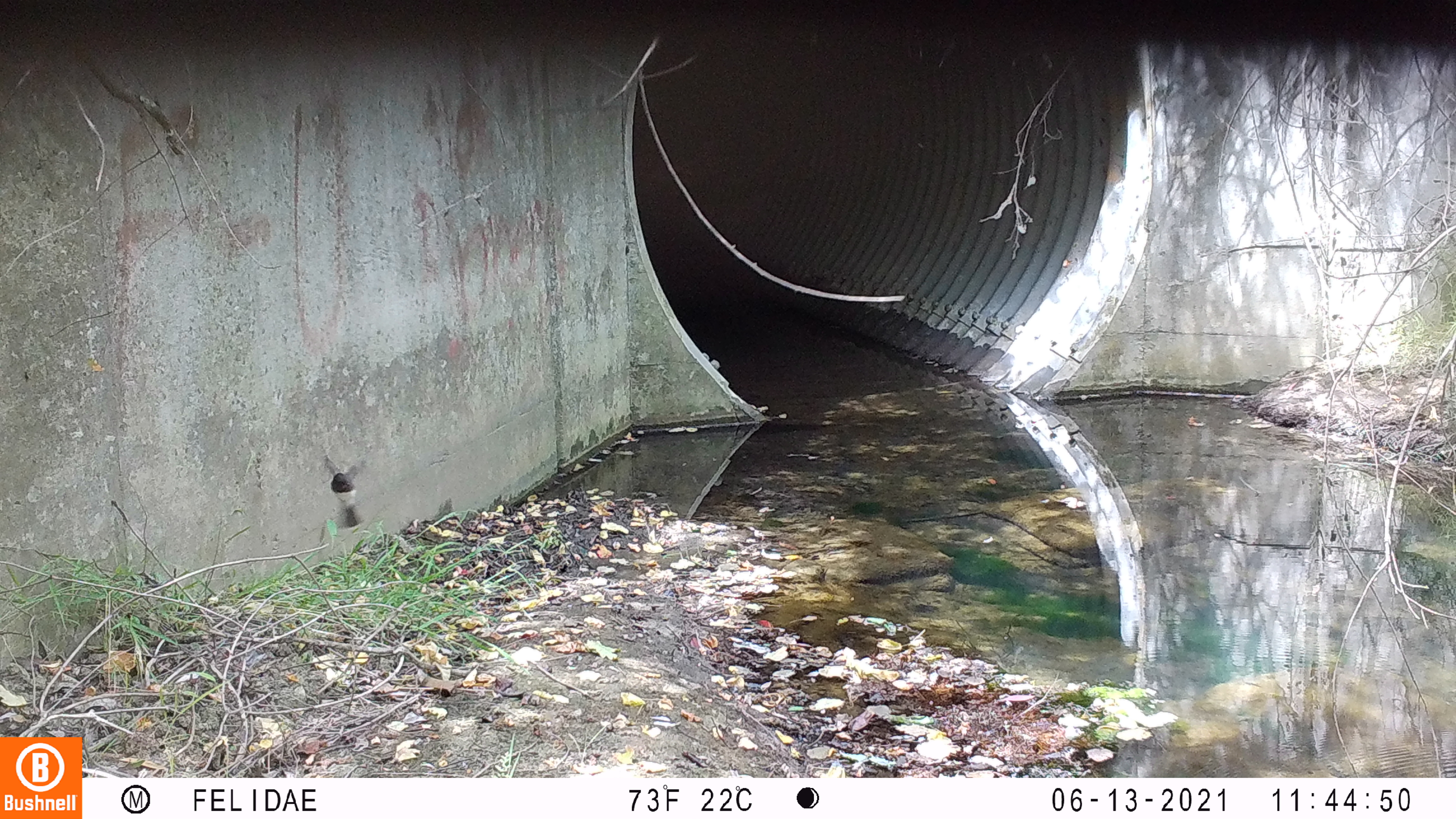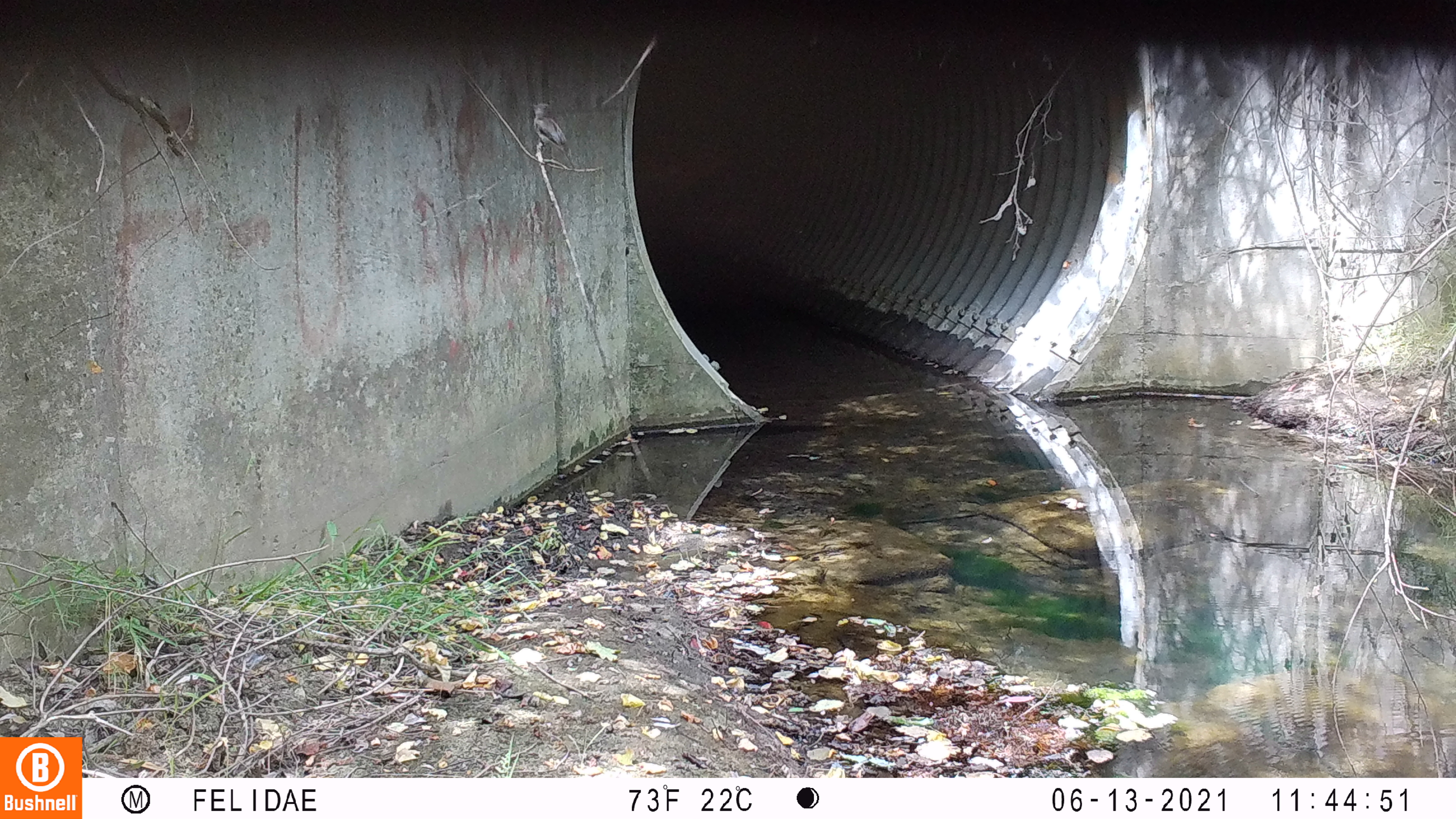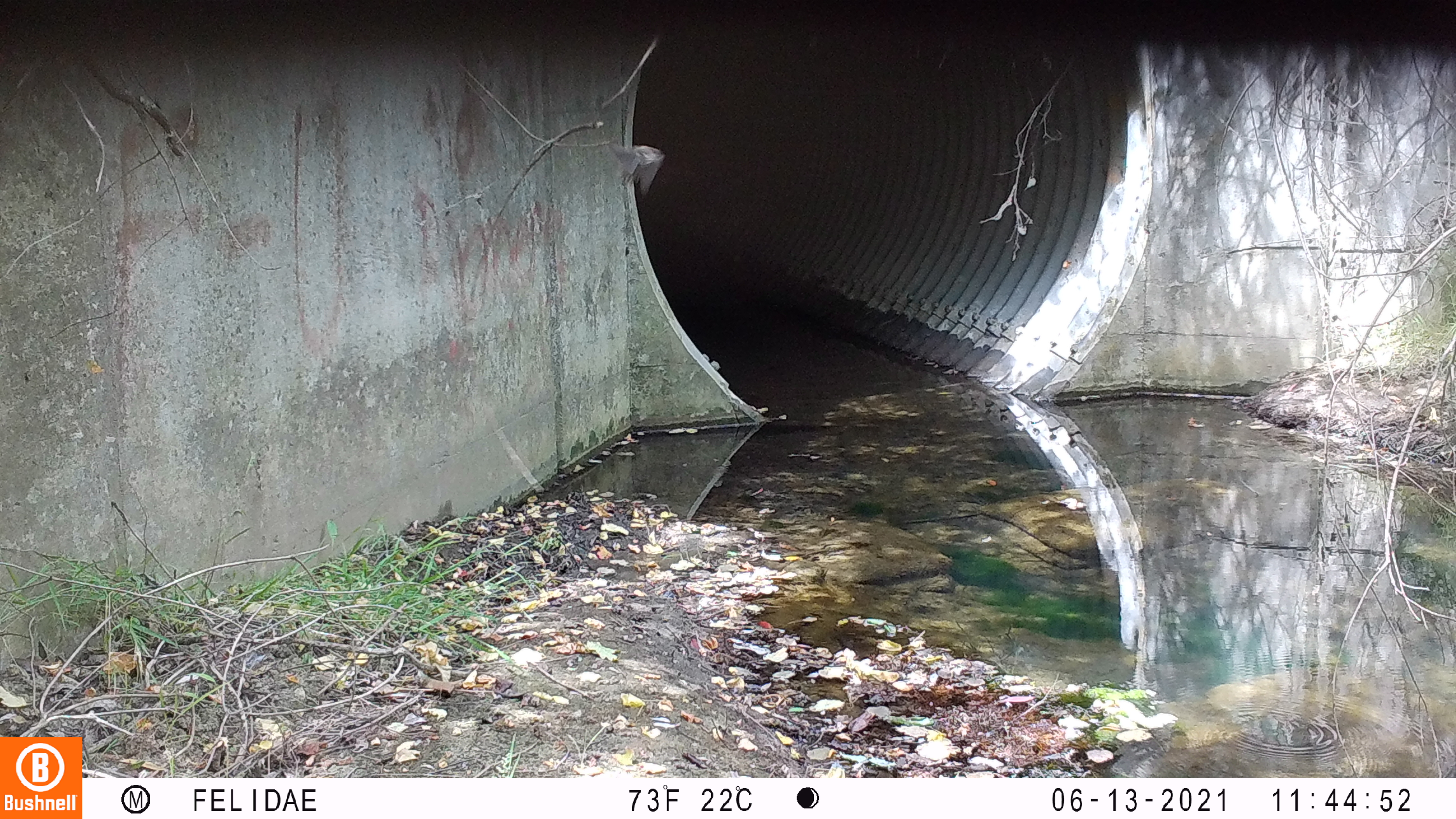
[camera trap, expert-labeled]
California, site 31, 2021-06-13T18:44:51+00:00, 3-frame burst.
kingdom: Animalia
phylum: Chordata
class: Aves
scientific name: Aves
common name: bird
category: unknown bird